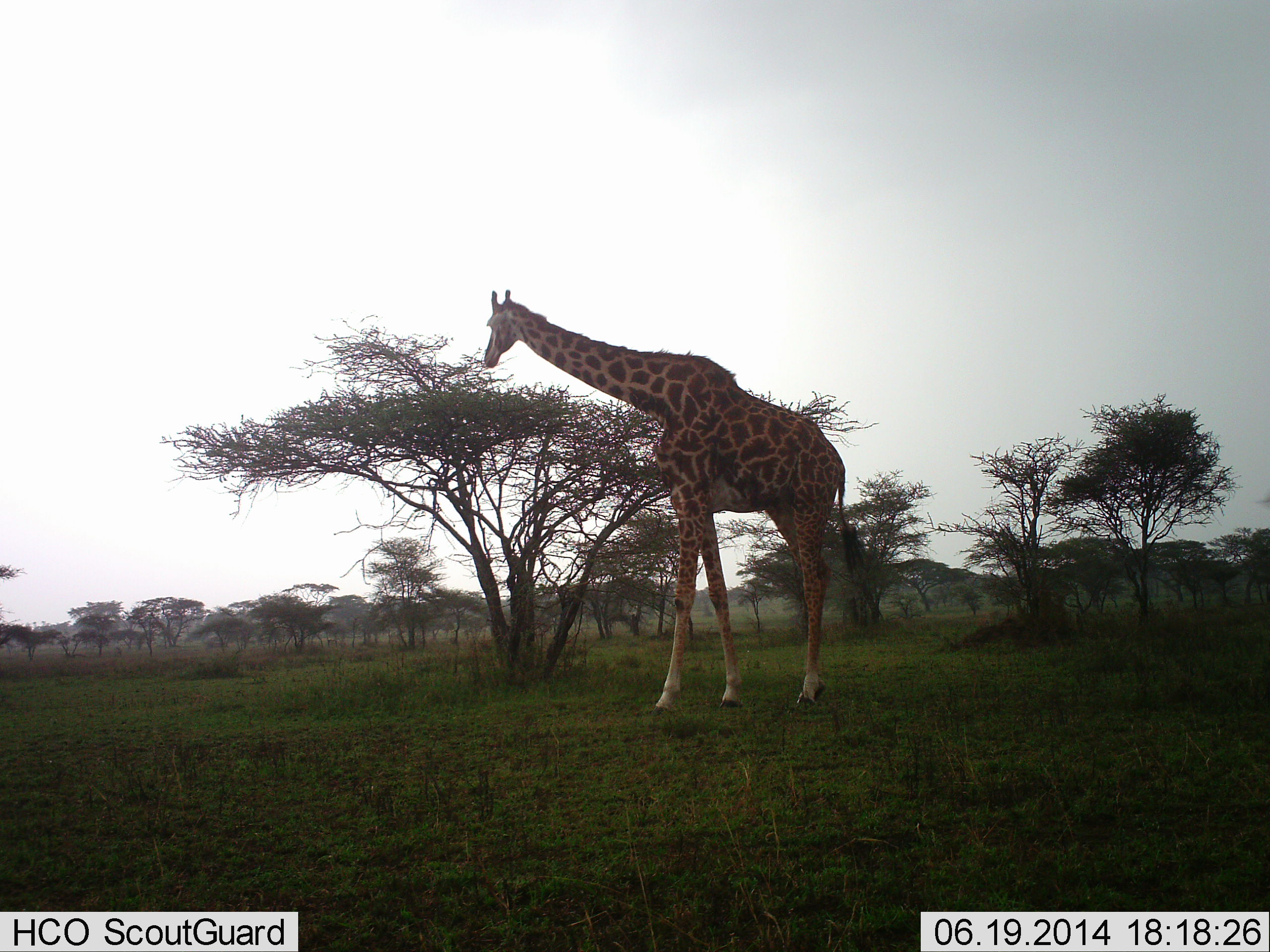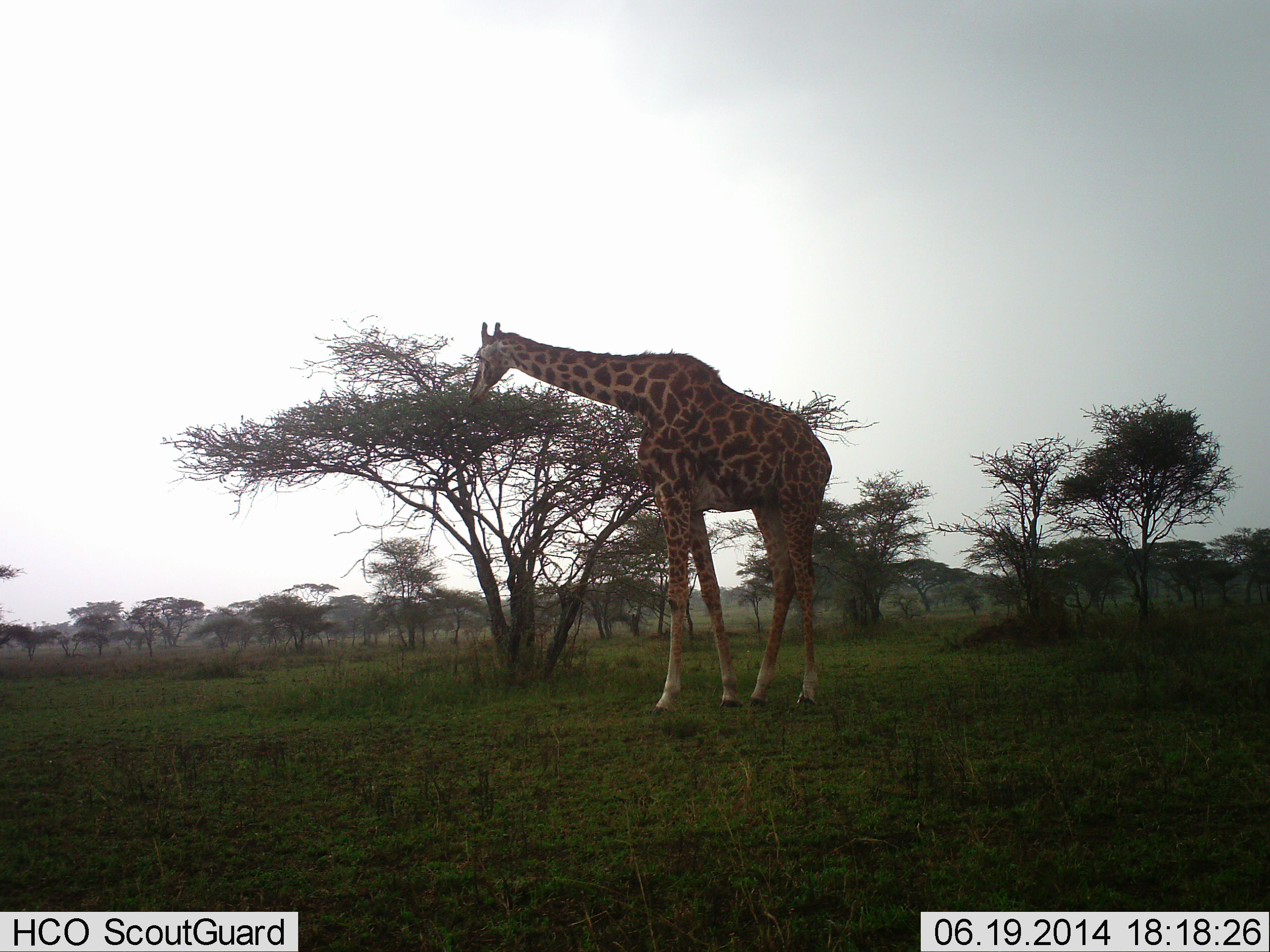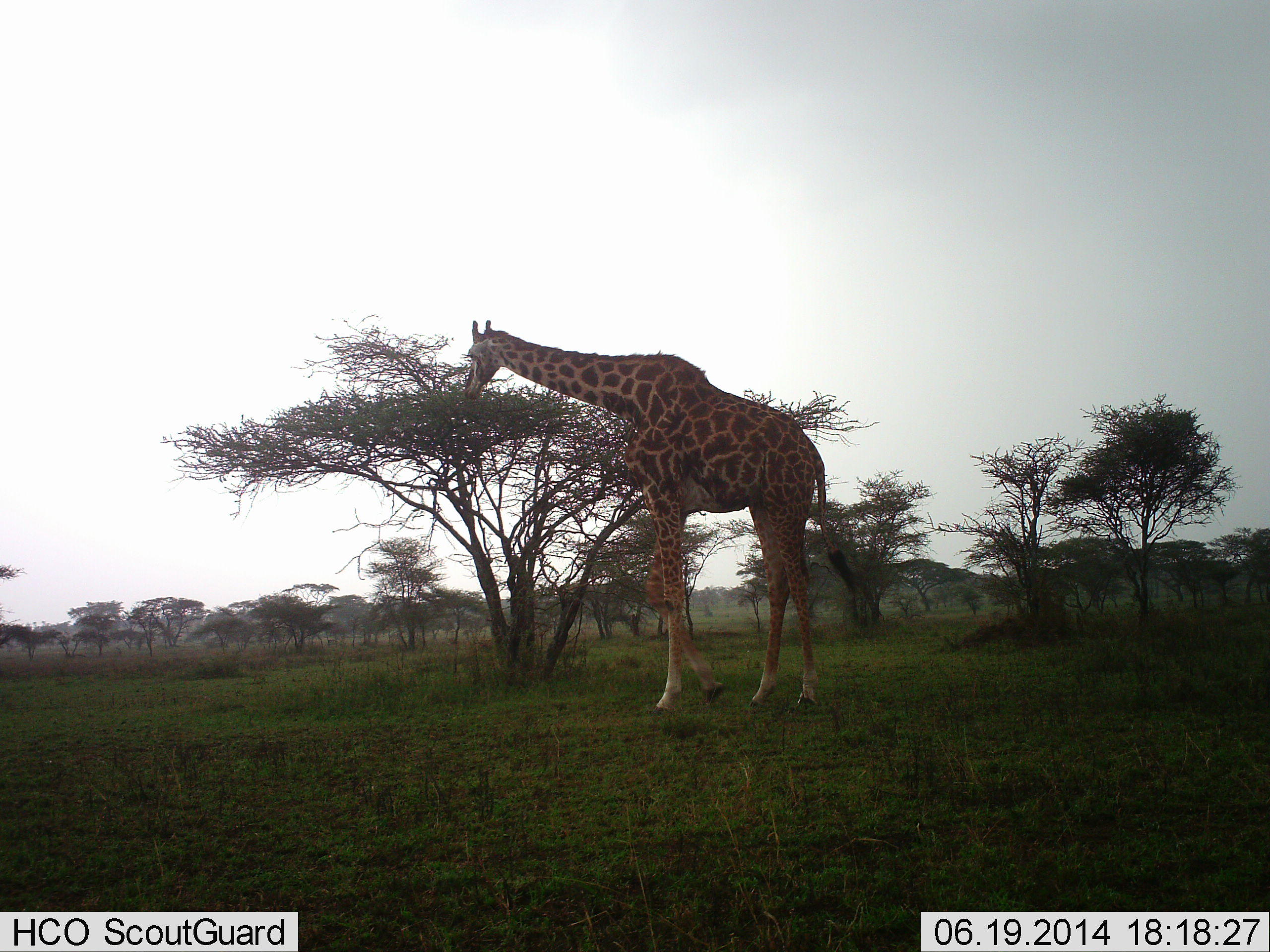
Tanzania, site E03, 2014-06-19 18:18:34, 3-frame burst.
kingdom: Animalia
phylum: Chordata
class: Mammalia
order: Artiodactyla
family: Giraffidae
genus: Giraffa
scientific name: Giraffa camelopardalis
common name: giraffe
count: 1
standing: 30%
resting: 0%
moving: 20%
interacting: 0%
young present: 0%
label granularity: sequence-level